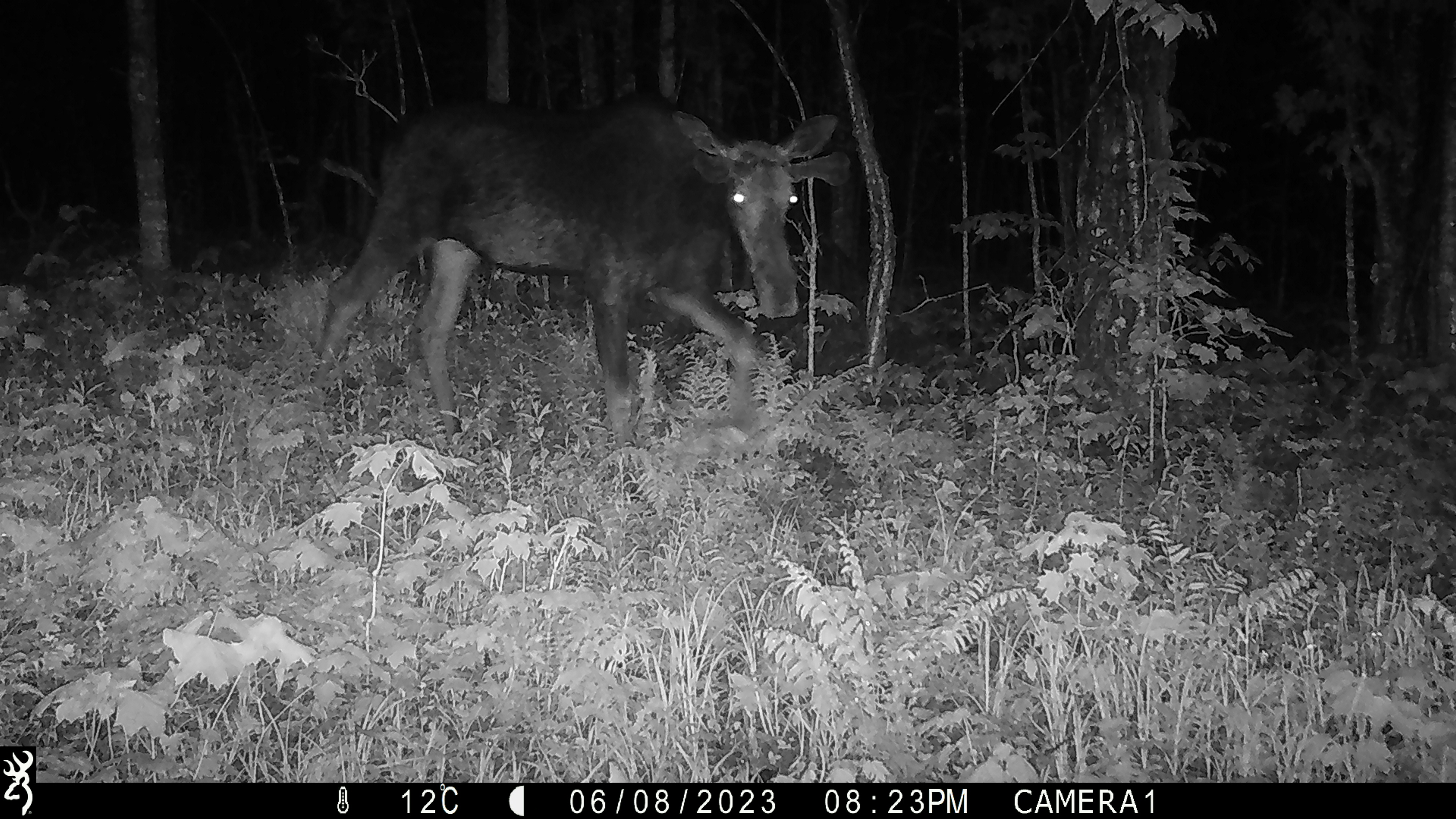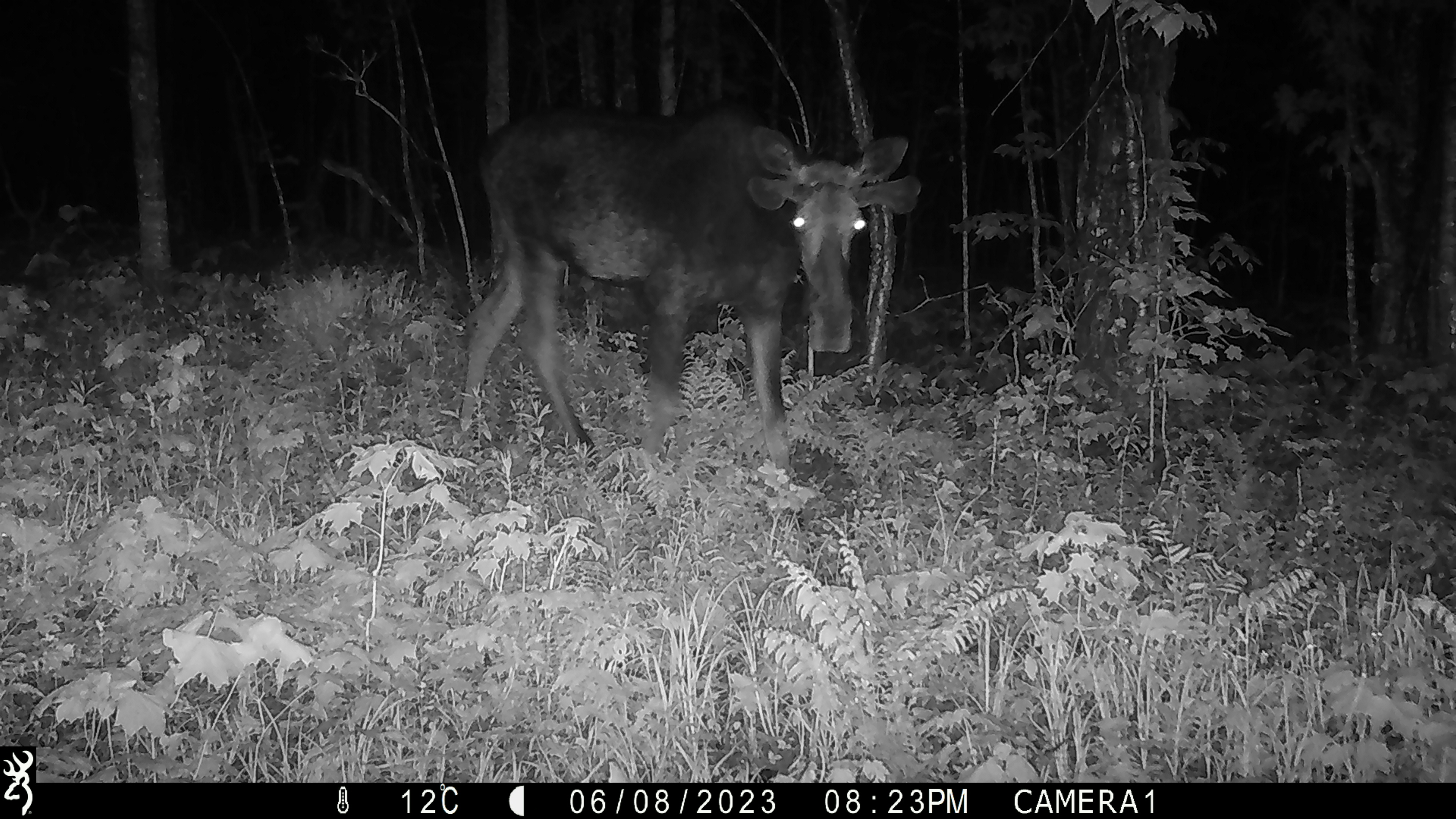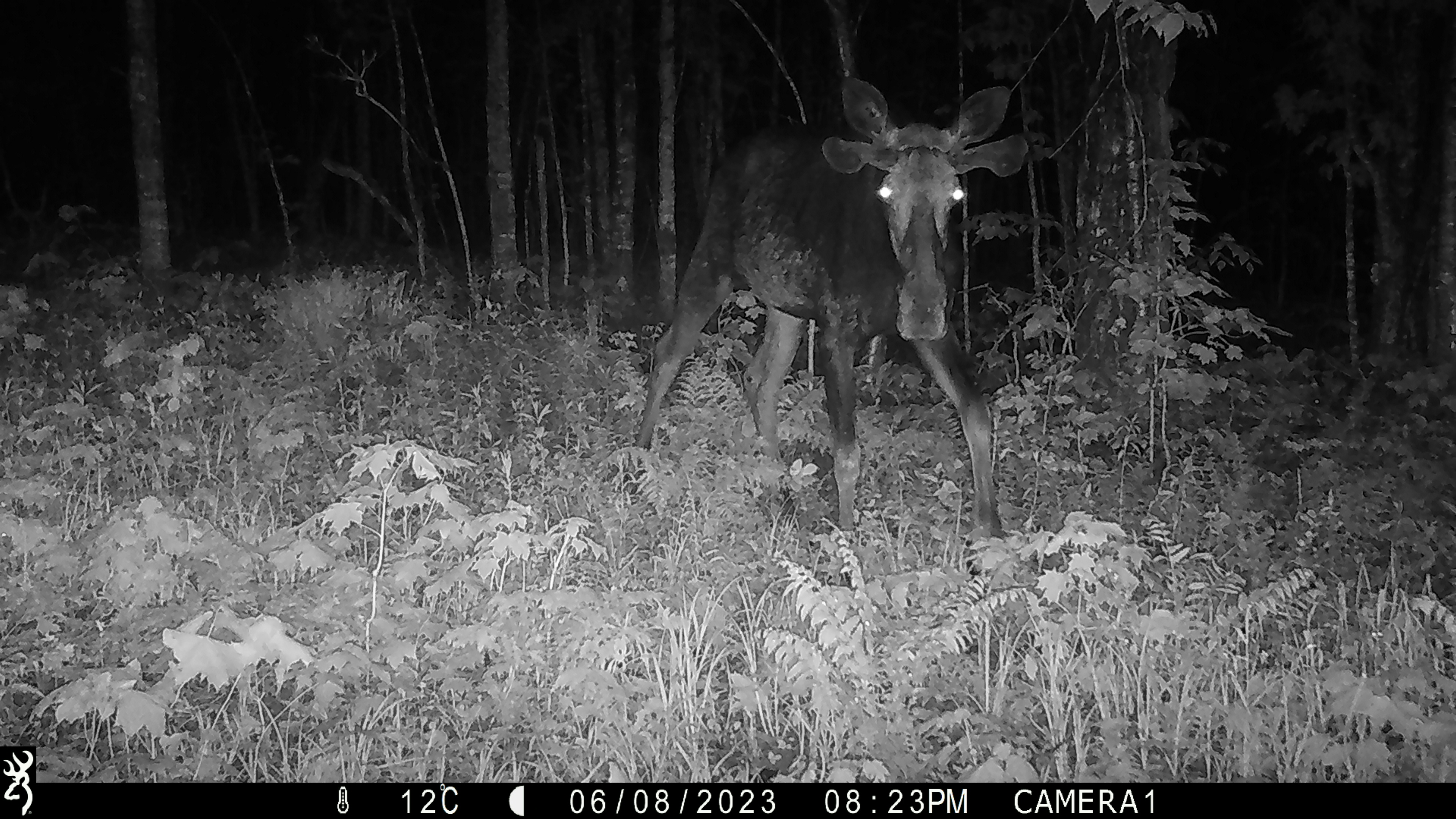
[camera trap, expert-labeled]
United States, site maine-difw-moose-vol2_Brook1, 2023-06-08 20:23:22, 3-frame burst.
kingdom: Animalia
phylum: Chordata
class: Mammalia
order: Artiodactyla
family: Cervidae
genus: Alces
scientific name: Alces alces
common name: moose